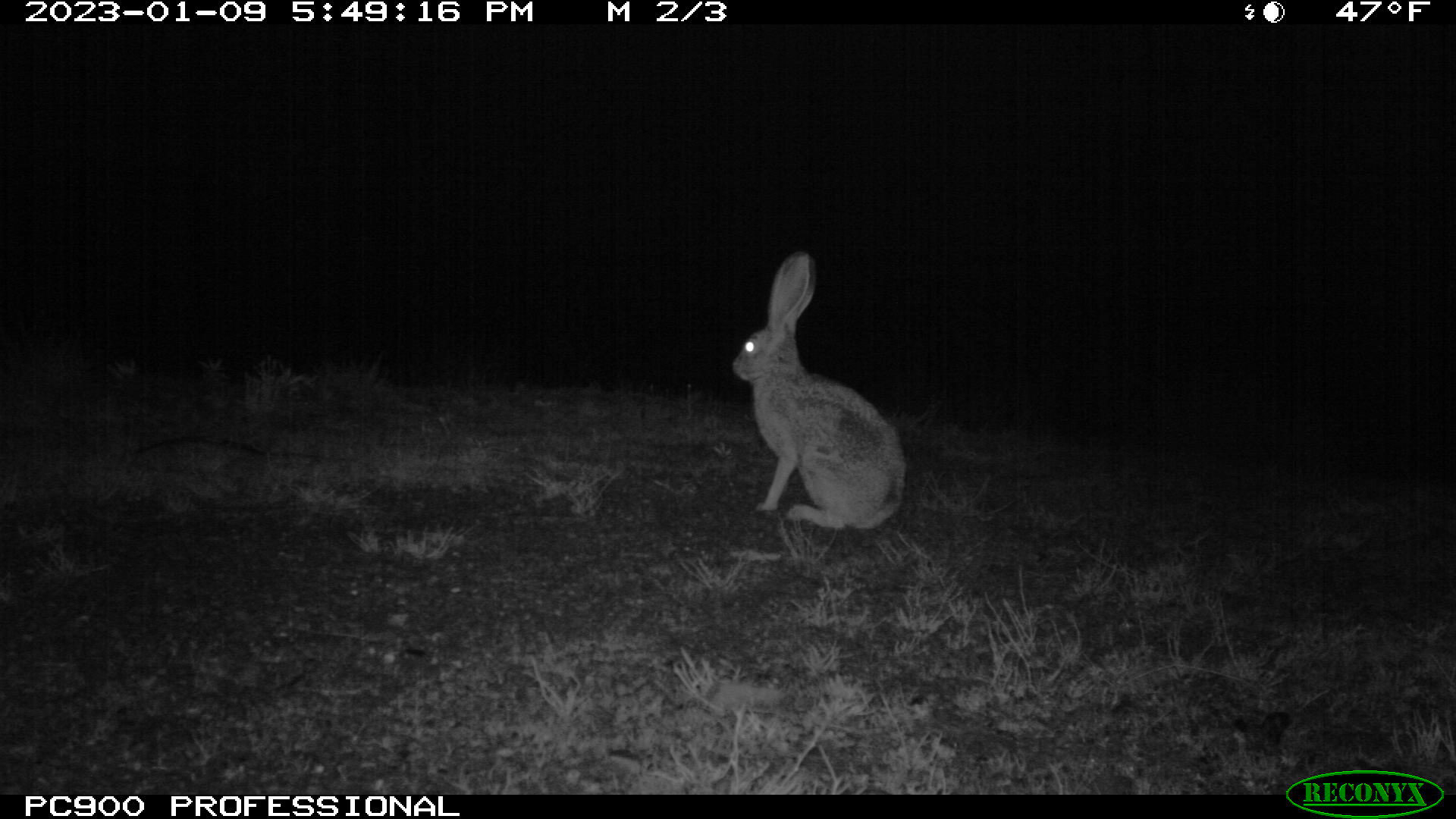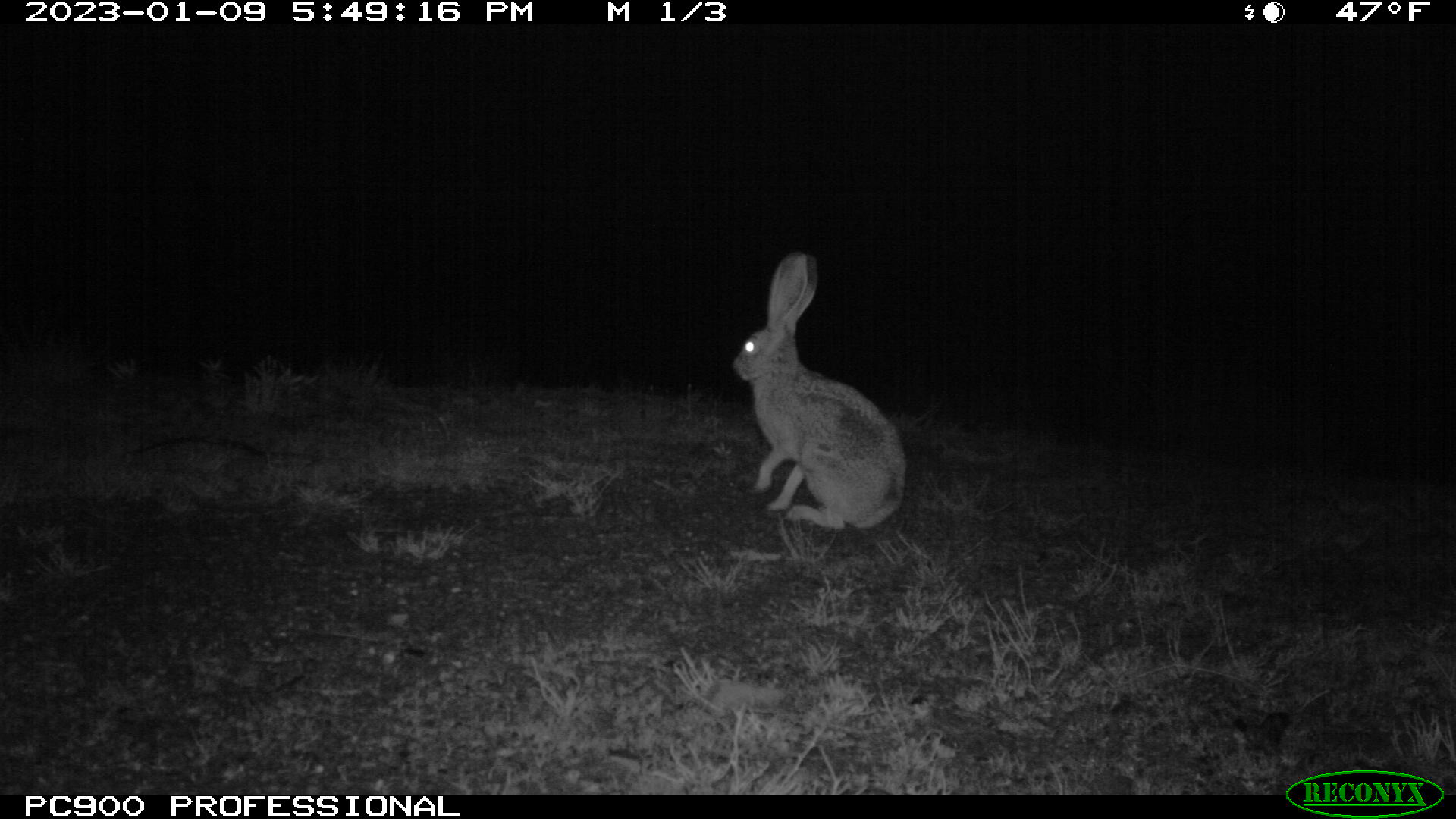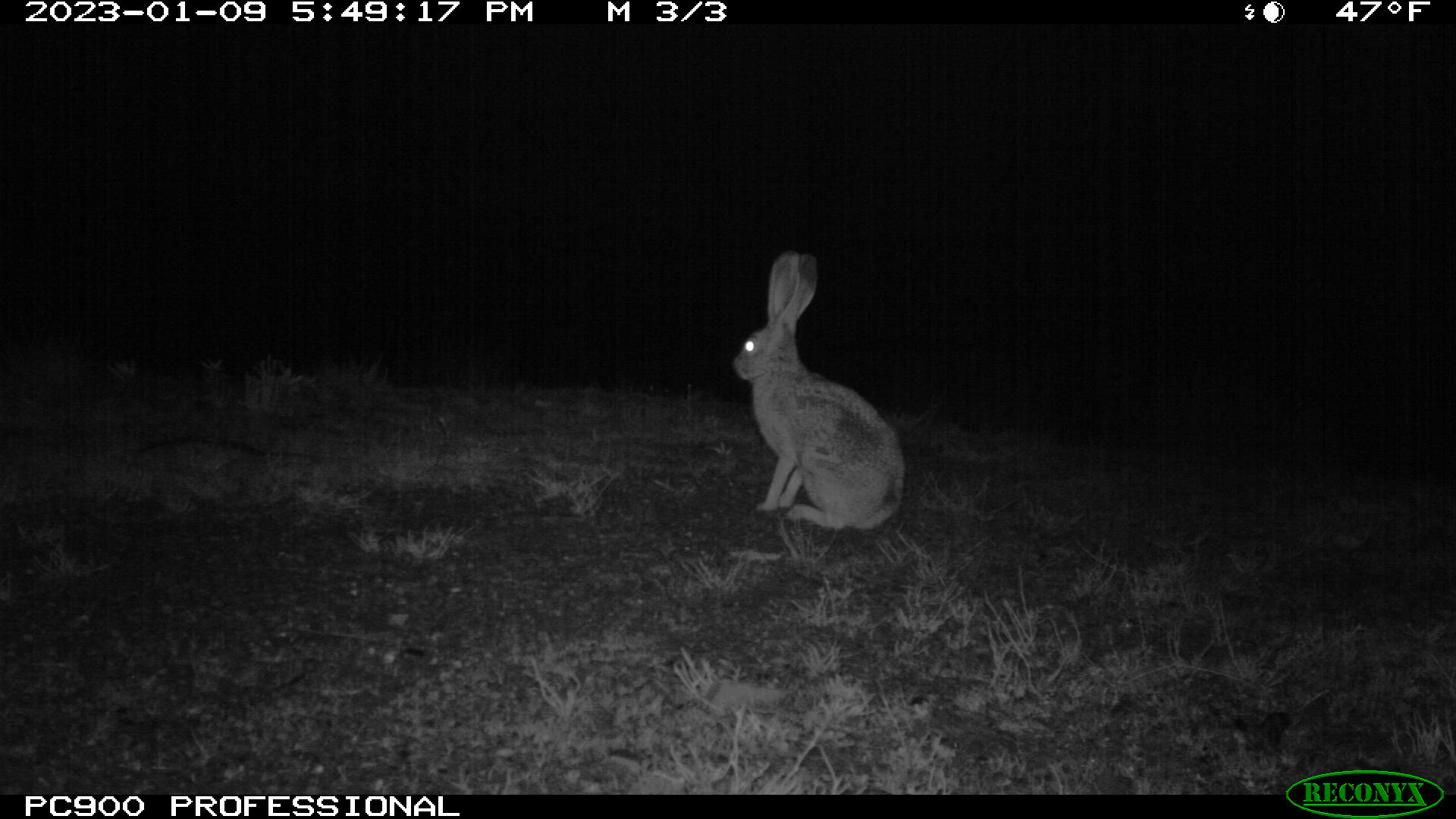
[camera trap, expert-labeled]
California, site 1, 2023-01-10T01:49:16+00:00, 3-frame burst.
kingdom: Animalia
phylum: Chordata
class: Mammalia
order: Lagomorpha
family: Leporidae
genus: Lepus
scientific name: Lepus californicus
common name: black-tailed jackrabbit